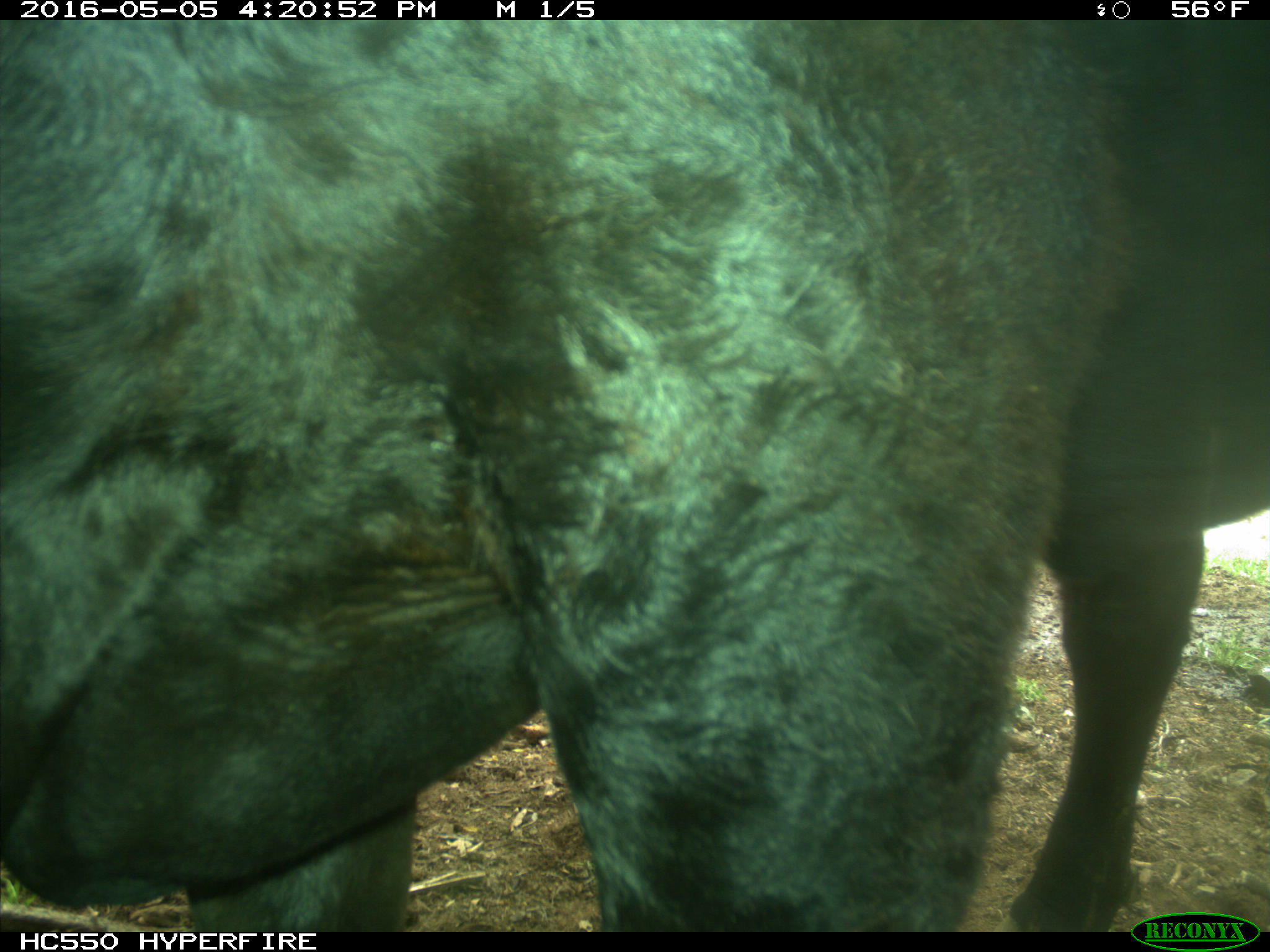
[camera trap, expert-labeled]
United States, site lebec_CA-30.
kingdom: Animalia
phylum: Chordata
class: Mammalia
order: Artiodactyla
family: Bovidae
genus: Bos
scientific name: Bos taurus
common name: domestic cow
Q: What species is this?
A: Bos taurus (domestic cow).